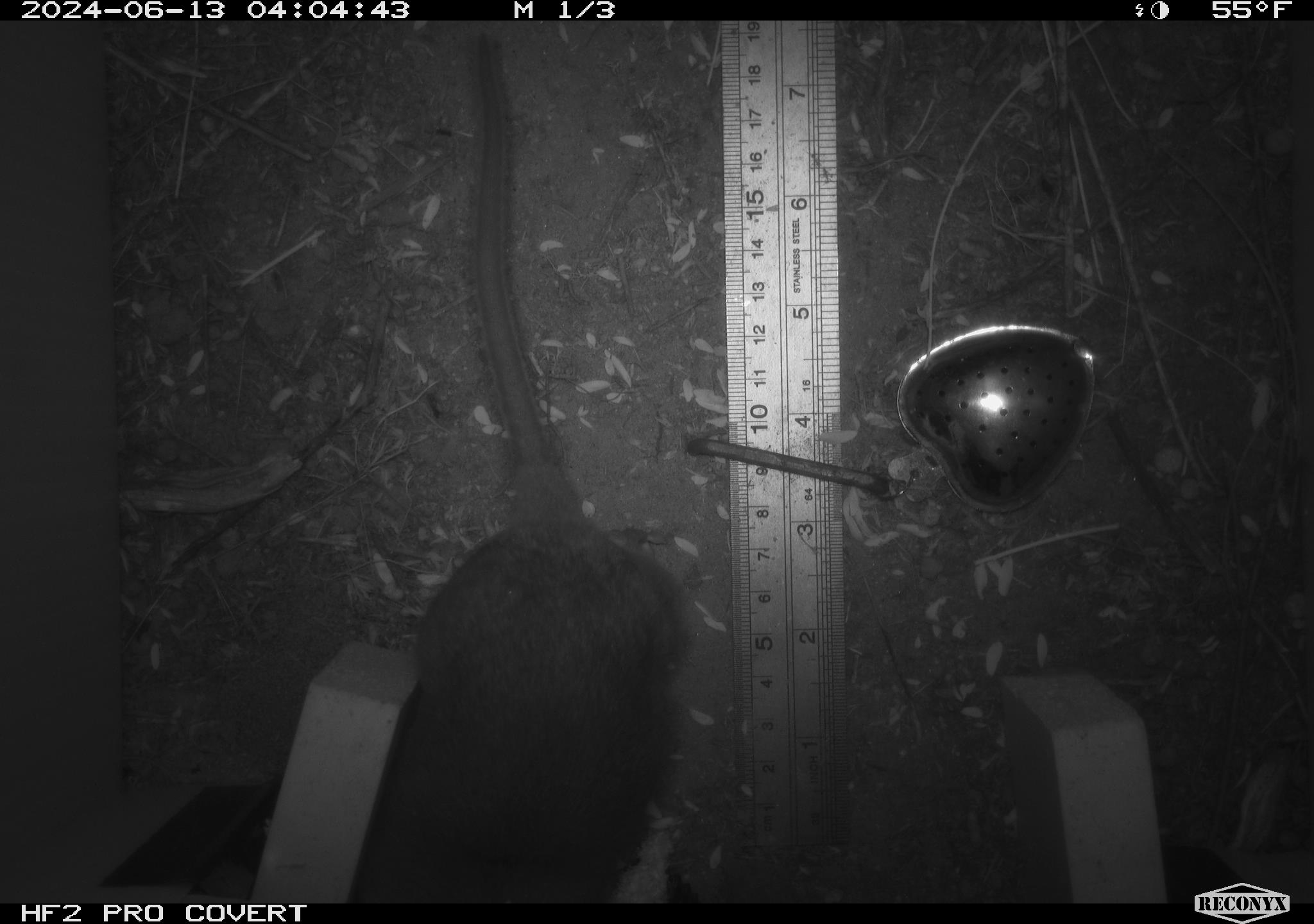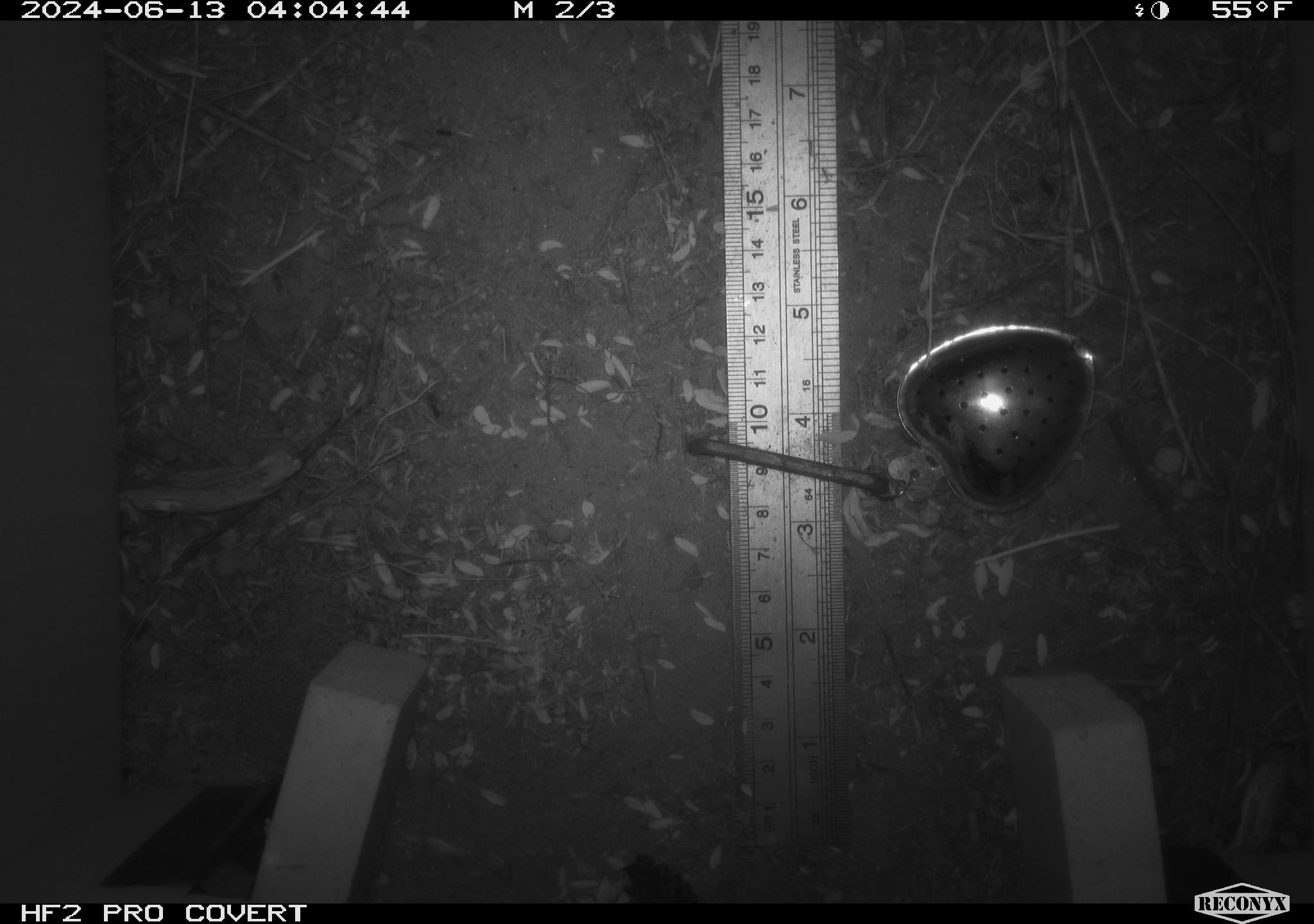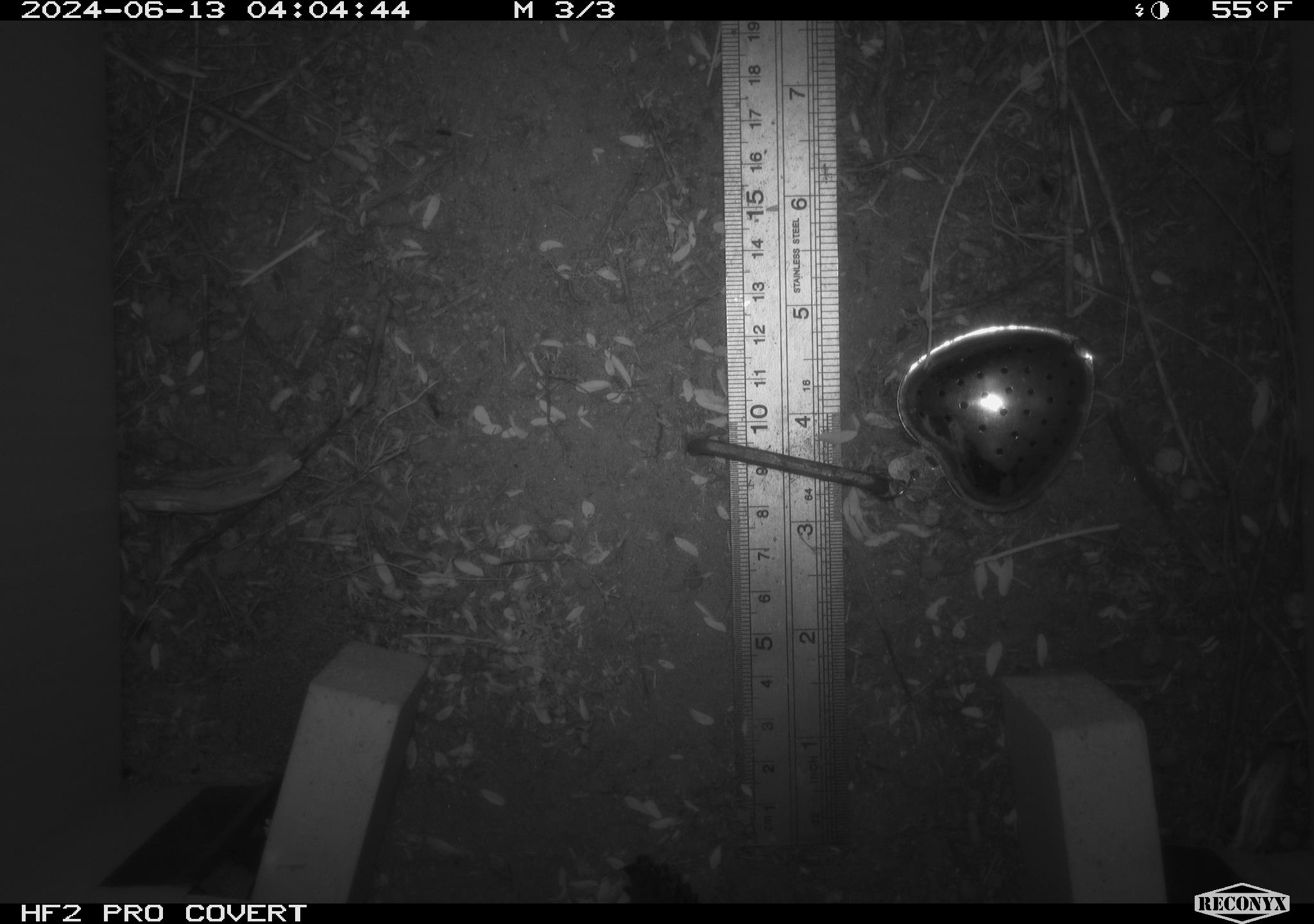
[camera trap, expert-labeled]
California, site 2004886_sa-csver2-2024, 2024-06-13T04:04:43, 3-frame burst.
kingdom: Animalia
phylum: Chordata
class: Mammalia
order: Rodentia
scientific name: Rodentia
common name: rodent